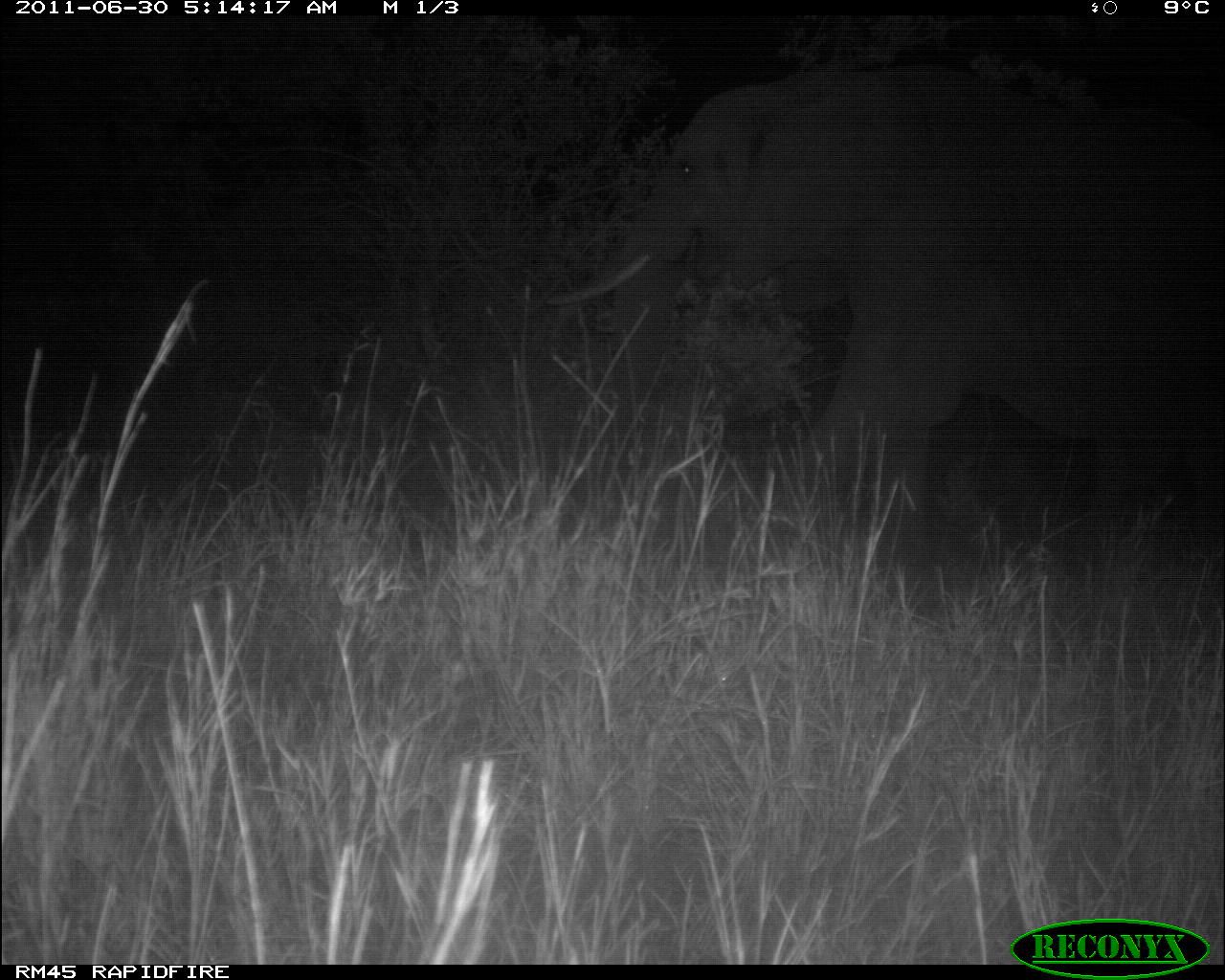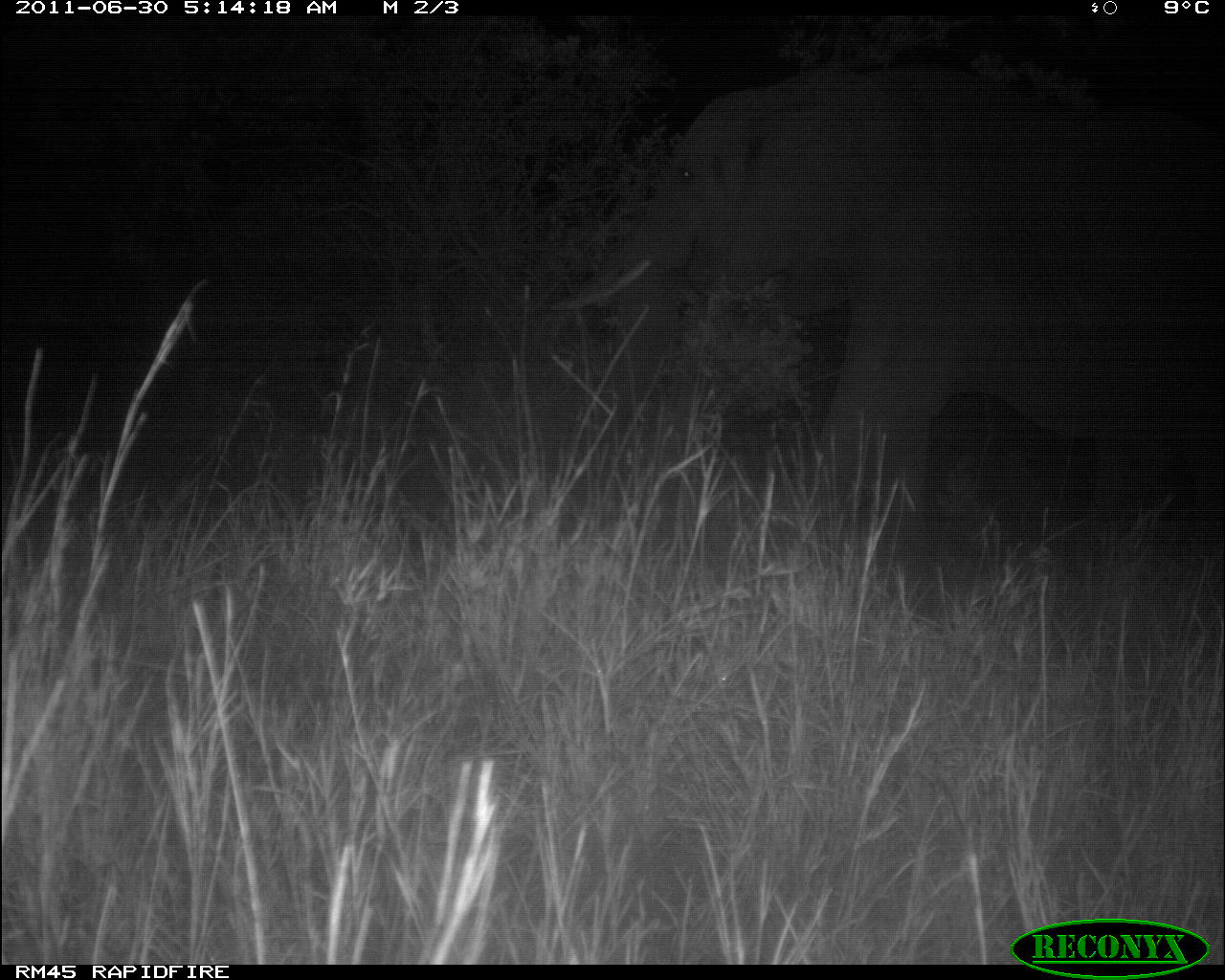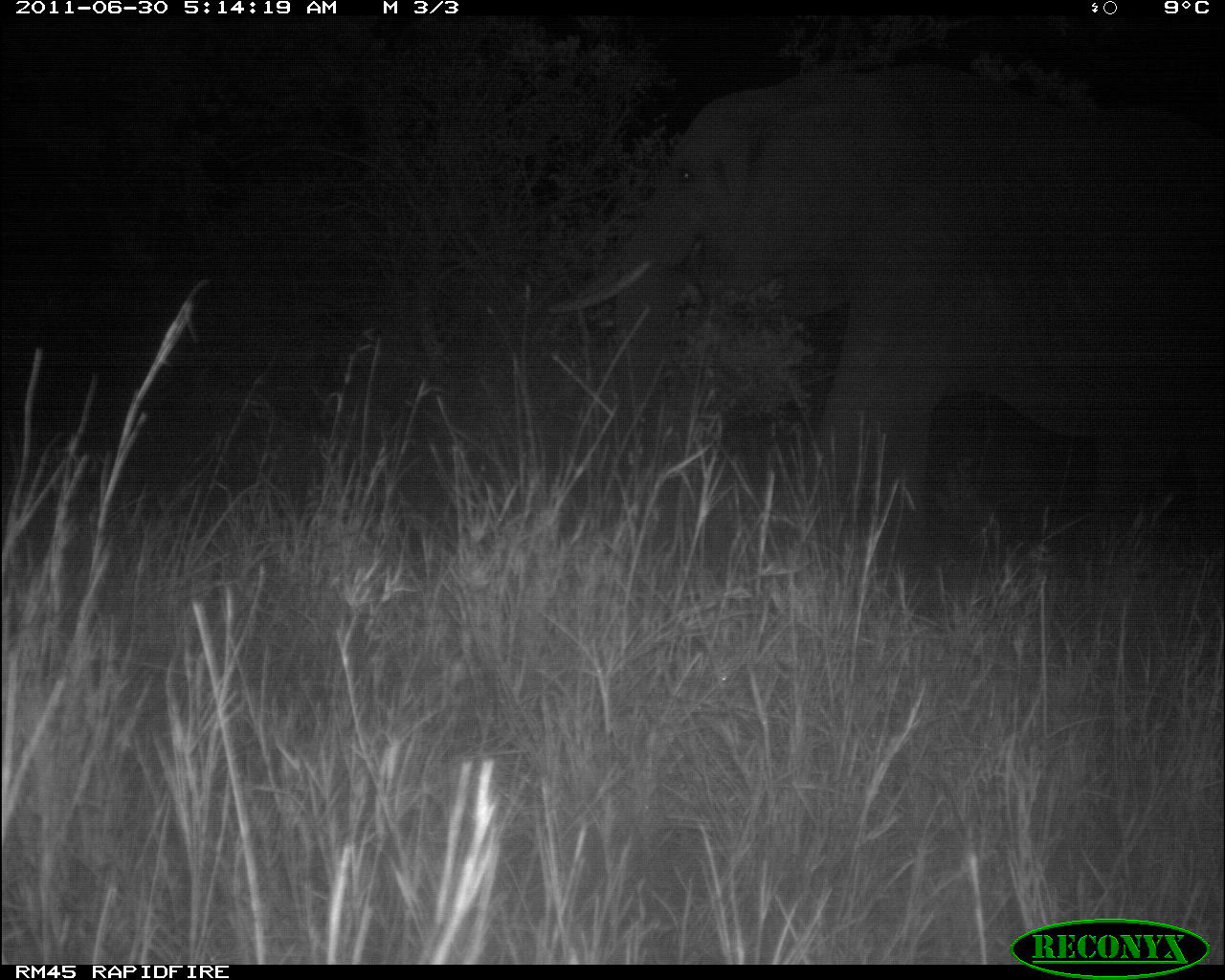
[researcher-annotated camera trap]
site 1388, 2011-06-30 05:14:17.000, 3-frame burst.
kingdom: Animalia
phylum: Chordata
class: Mammalia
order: Proboscidea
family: Elephantidae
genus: Loxodonta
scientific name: Loxodonta africana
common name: african bush elephant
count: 1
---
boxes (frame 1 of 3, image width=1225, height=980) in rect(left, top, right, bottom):
loxodonta africana: rect(524, 52, 1220, 604)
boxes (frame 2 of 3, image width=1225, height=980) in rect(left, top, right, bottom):
loxodonta africana: rect(572, 50, 1225, 586)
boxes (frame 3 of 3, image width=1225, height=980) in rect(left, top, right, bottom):
loxodonta africana: rect(545, 73, 1225, 623)